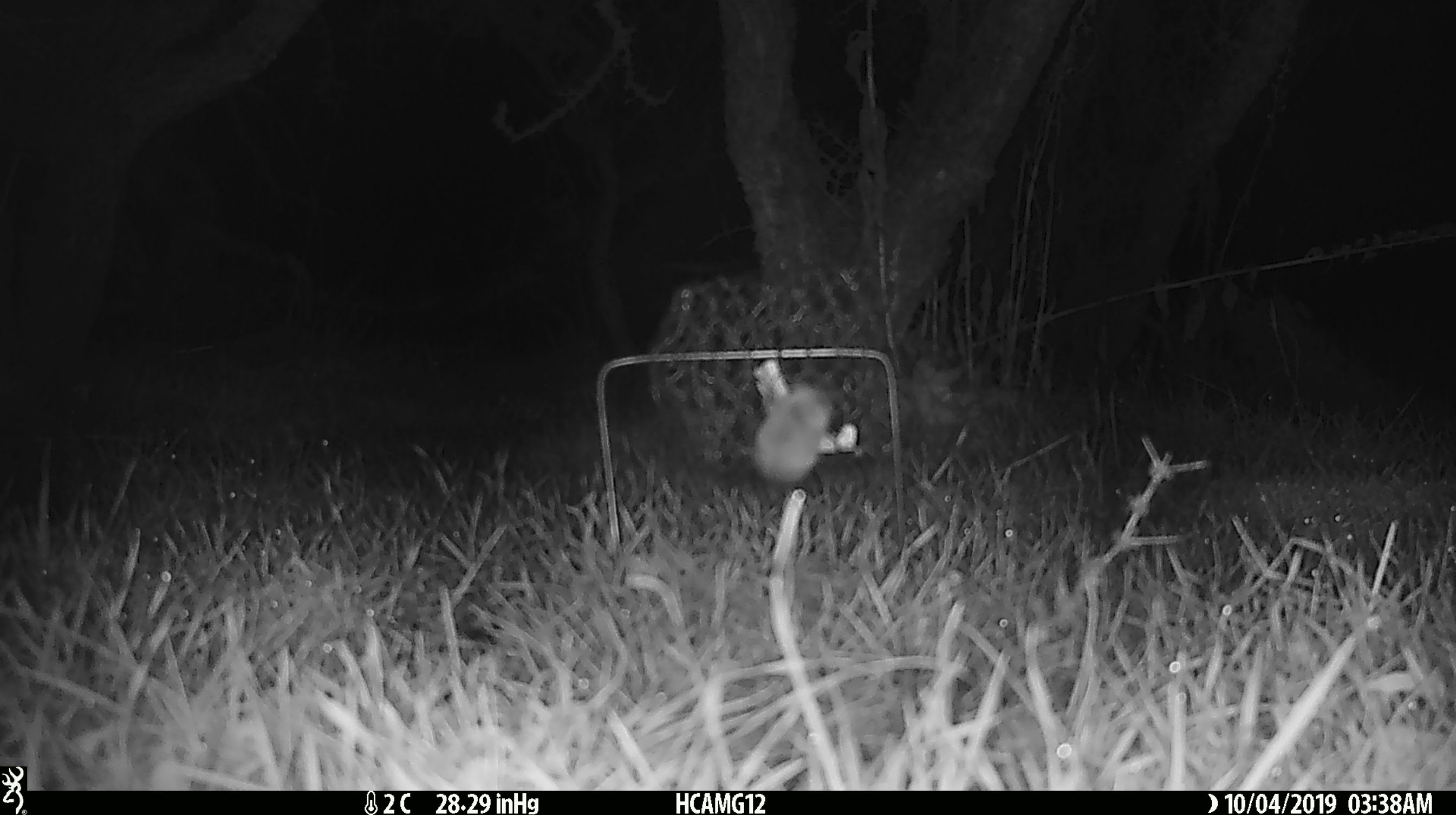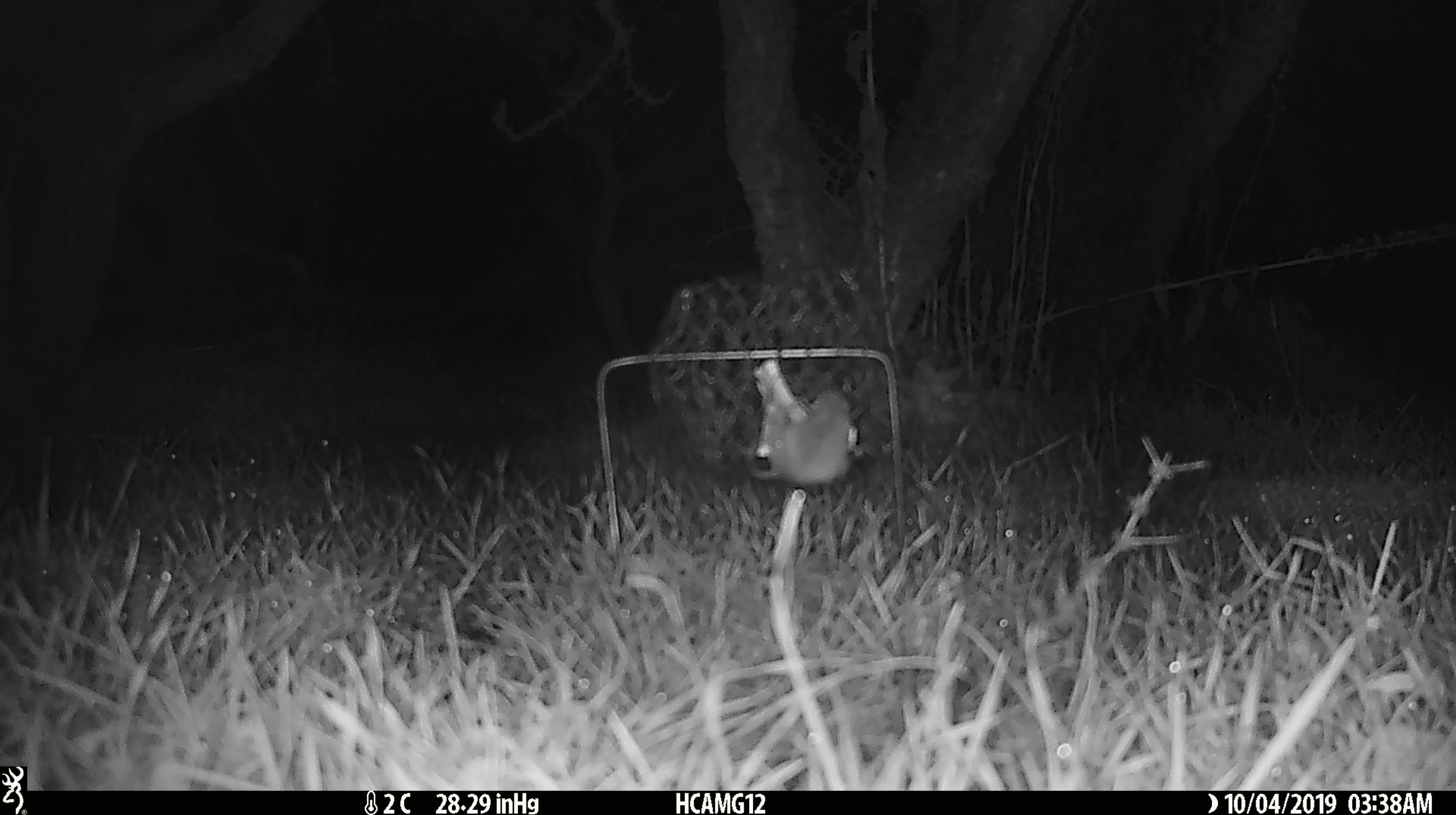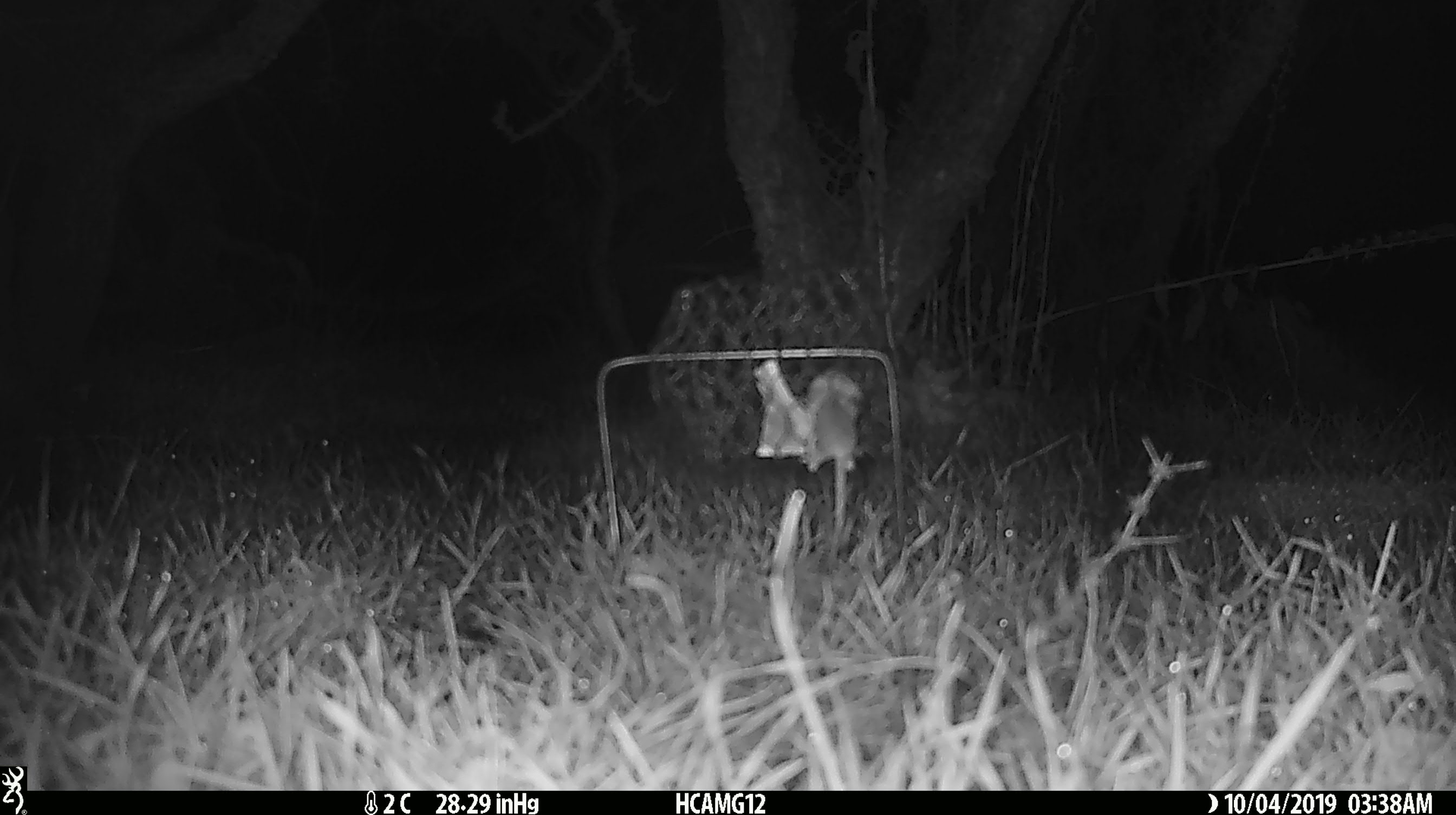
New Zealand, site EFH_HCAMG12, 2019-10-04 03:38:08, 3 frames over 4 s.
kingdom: Animalia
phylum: Chordata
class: Mammalia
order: Rodentia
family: Muridae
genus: Mus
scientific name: Mus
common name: mouse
Mouse (Mus).